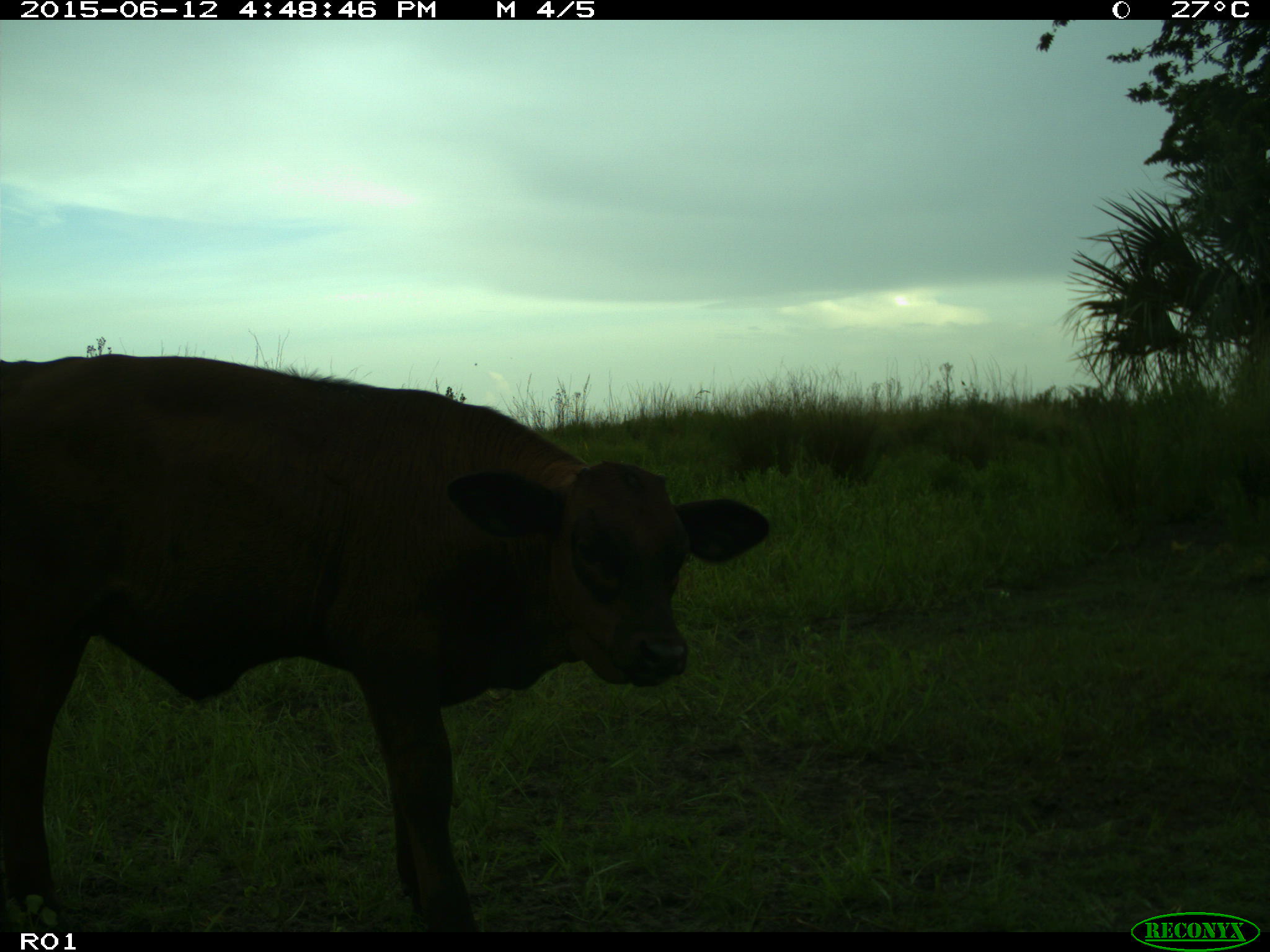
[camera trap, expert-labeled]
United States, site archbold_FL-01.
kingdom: Animalia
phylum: Chordata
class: Mammalia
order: Artiodactyla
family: Bovidae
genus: Bos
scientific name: Bos taurus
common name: domestic cow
Bos taurus (domestic cow).